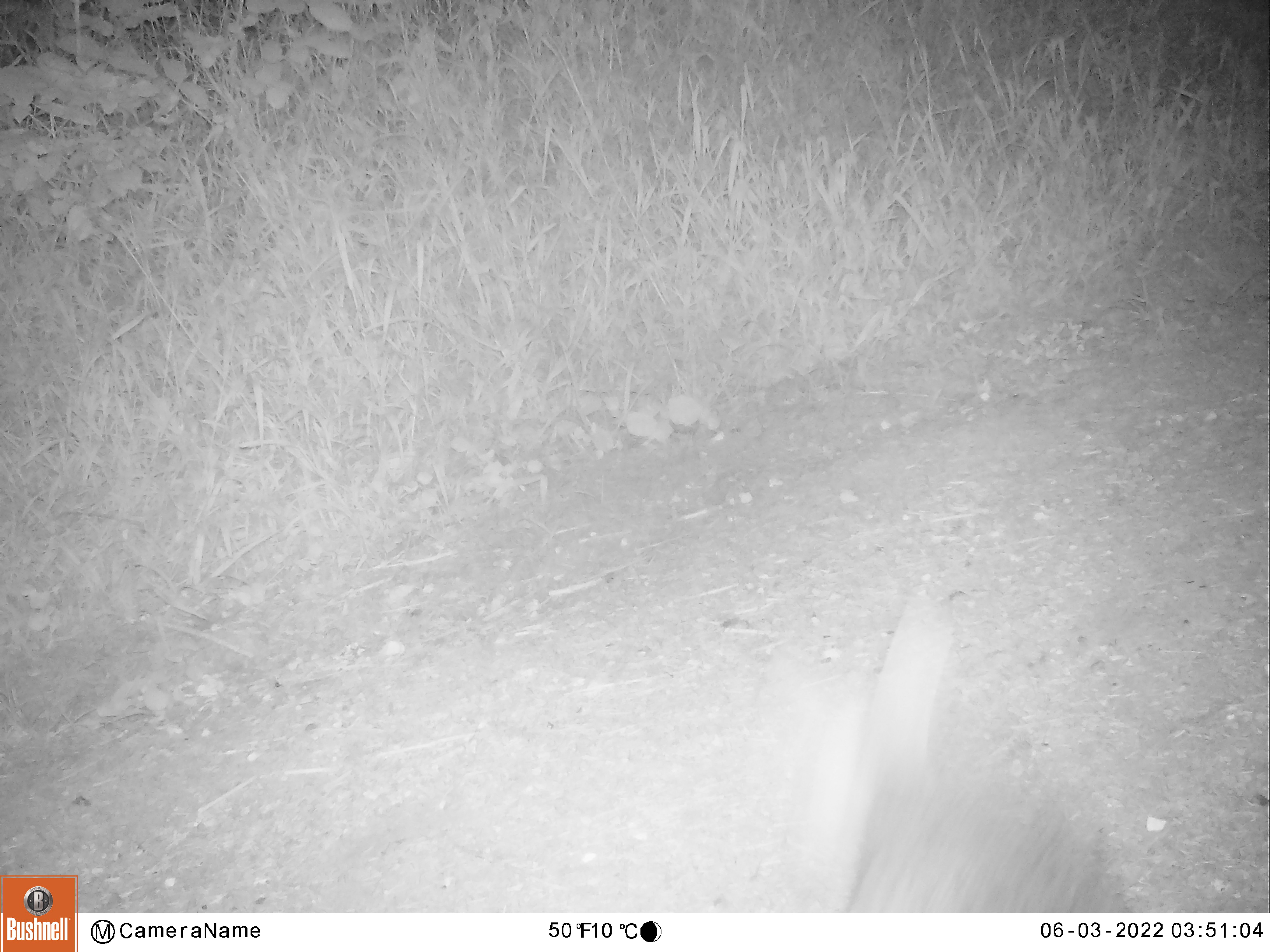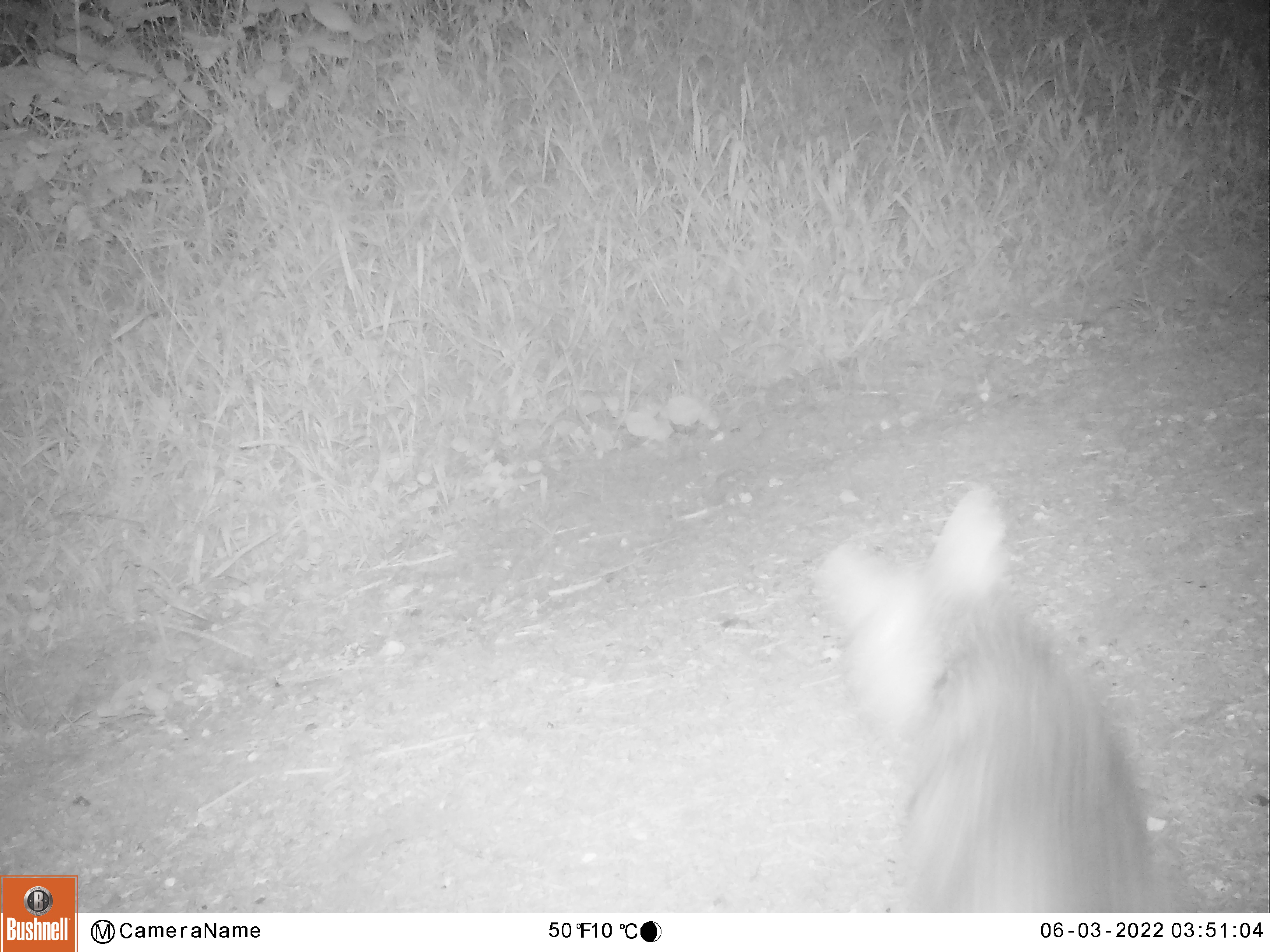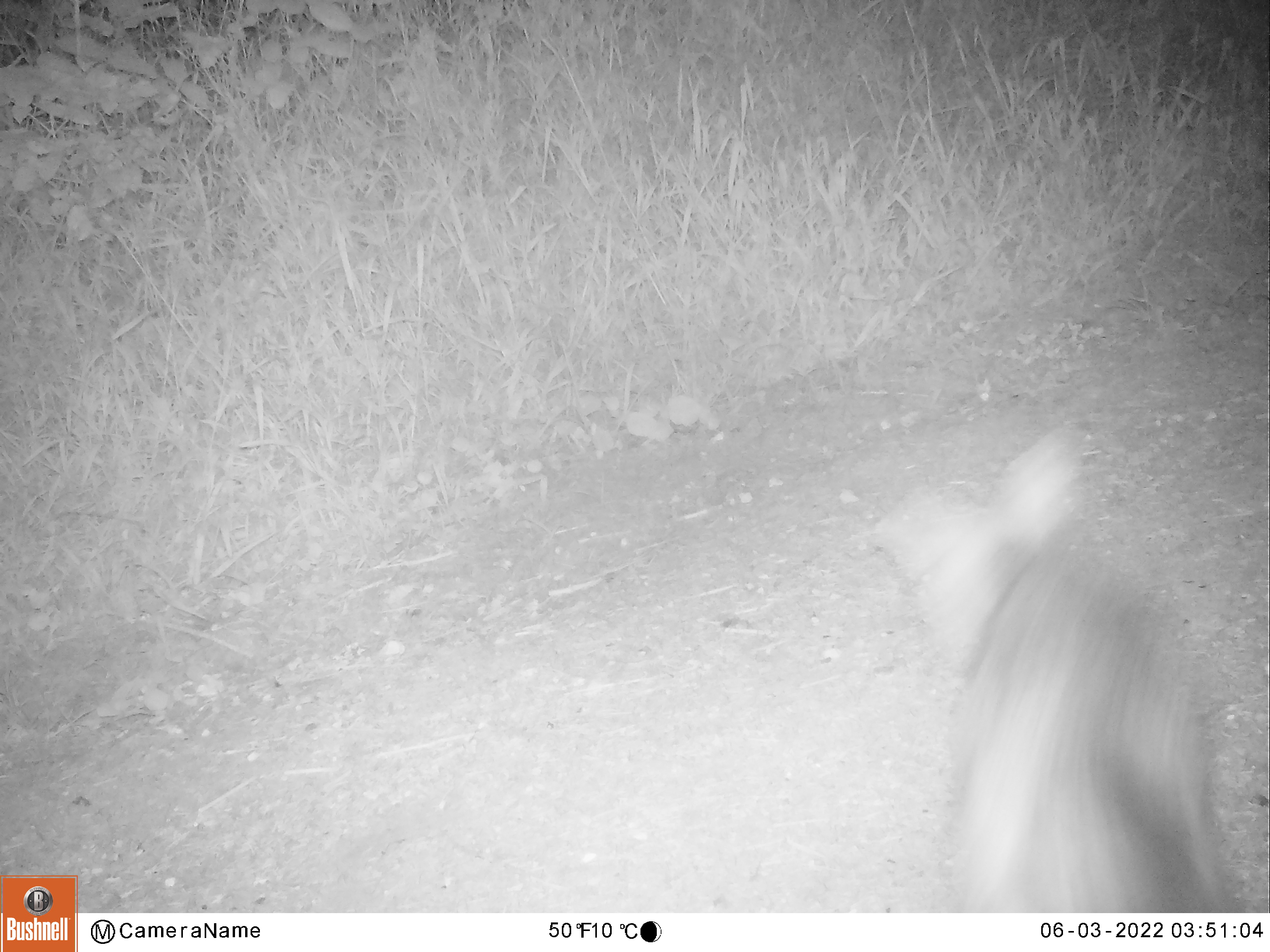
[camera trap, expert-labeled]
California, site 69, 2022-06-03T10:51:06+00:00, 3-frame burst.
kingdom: Animalia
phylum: Chordata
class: Mammalia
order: Carnivora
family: Canidae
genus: Urocyon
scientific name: Urocyon cinereoargenteus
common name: gray fox